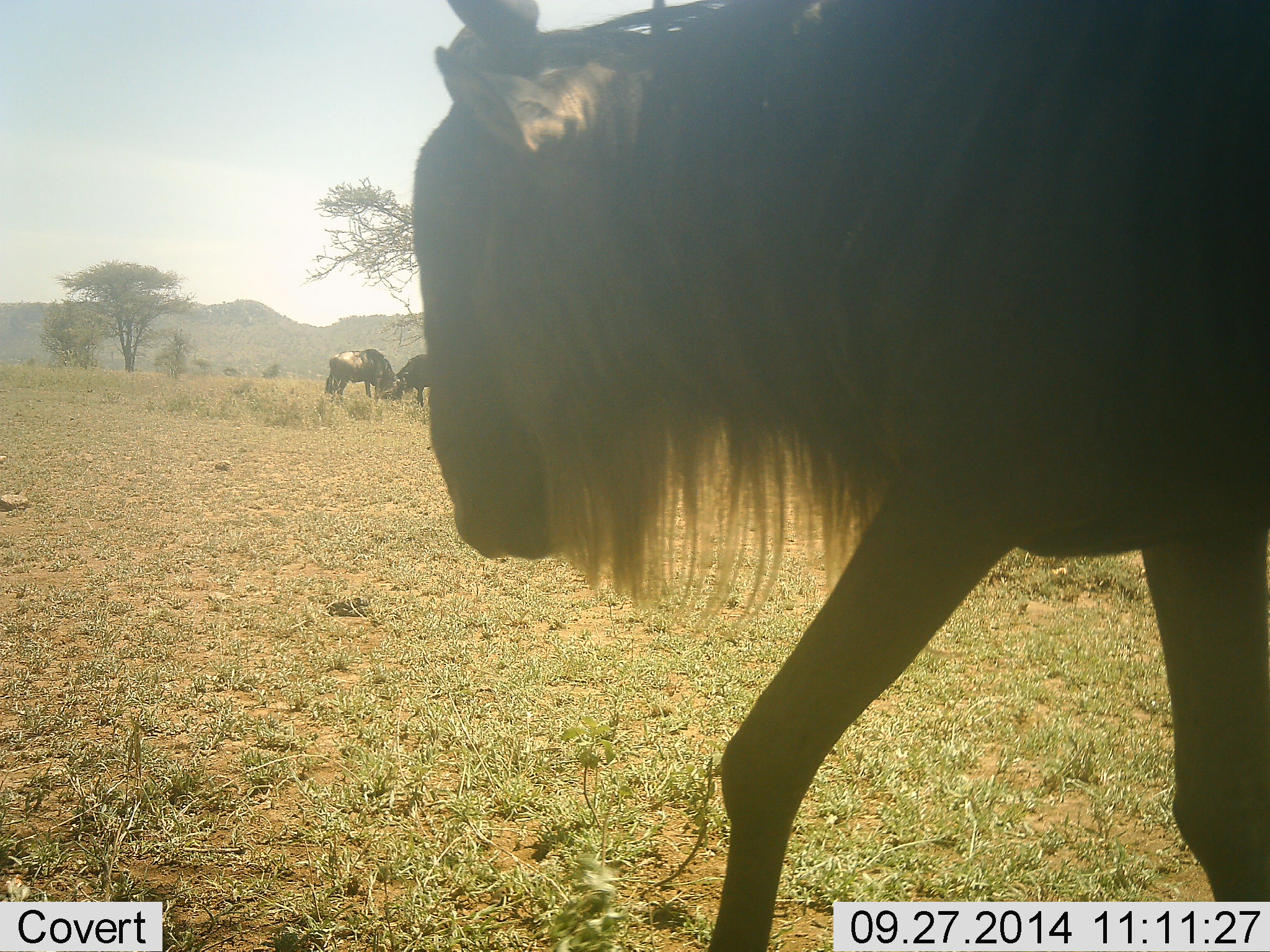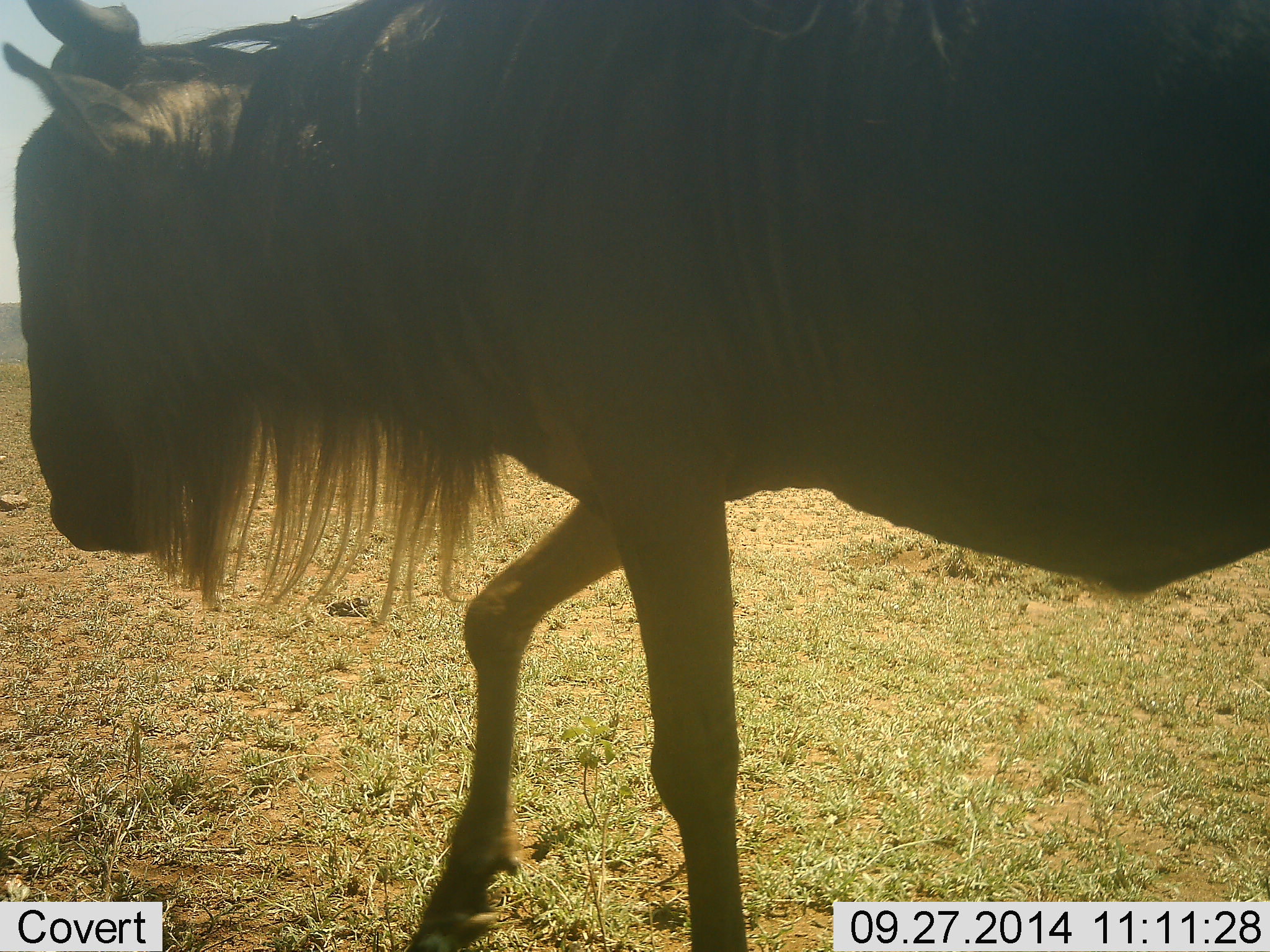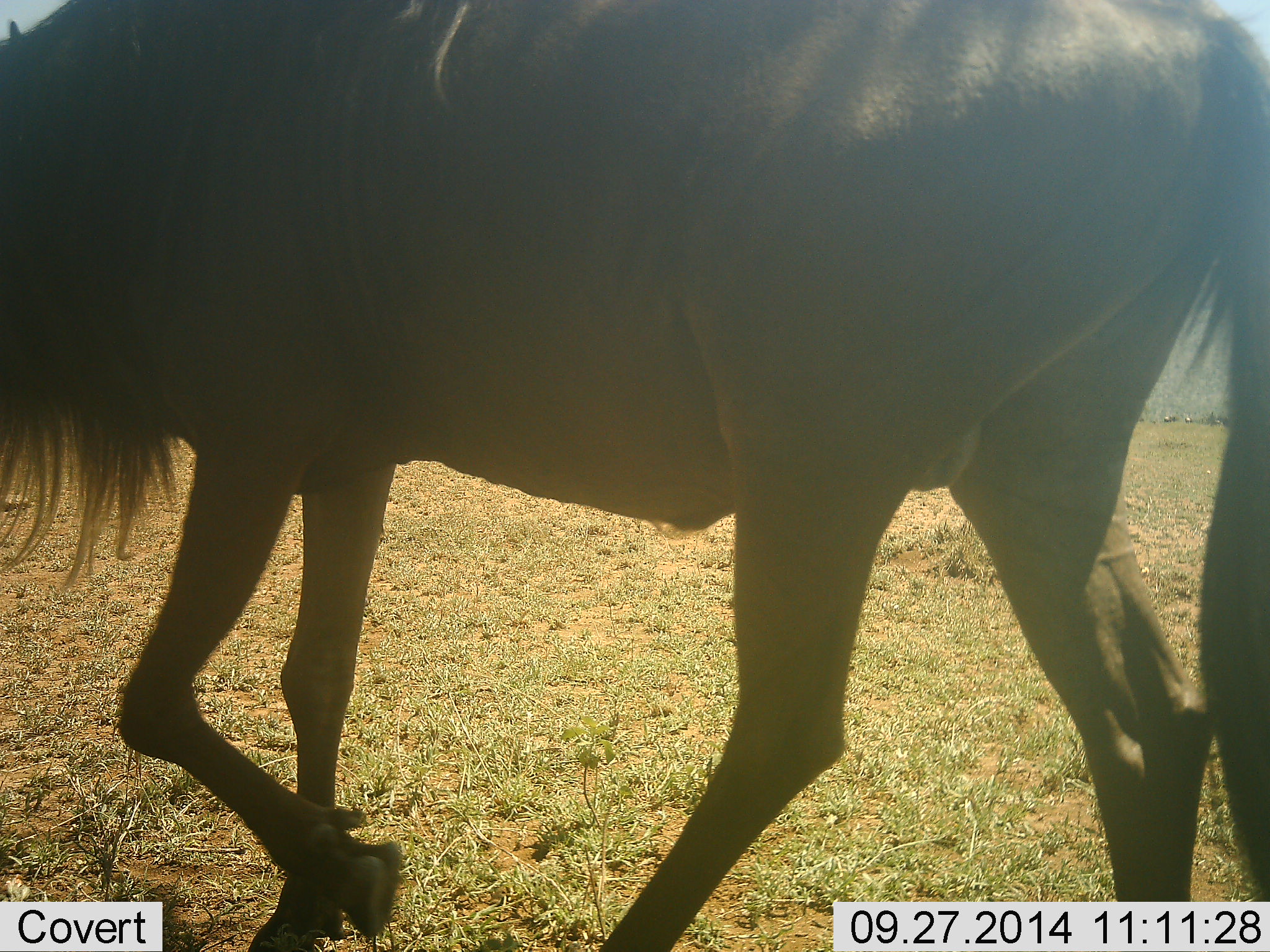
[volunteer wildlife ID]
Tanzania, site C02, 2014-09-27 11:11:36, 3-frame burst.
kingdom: Animalia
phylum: Chordata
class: Mammalia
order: Artiodactyla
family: Bovidae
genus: Connochaetes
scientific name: Connochaetes taurinus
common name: blue wildebeest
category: wildebeest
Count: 3.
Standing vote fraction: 30%.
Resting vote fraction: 10%.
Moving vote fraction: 90%.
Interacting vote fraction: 0%.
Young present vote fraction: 0%.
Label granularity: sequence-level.